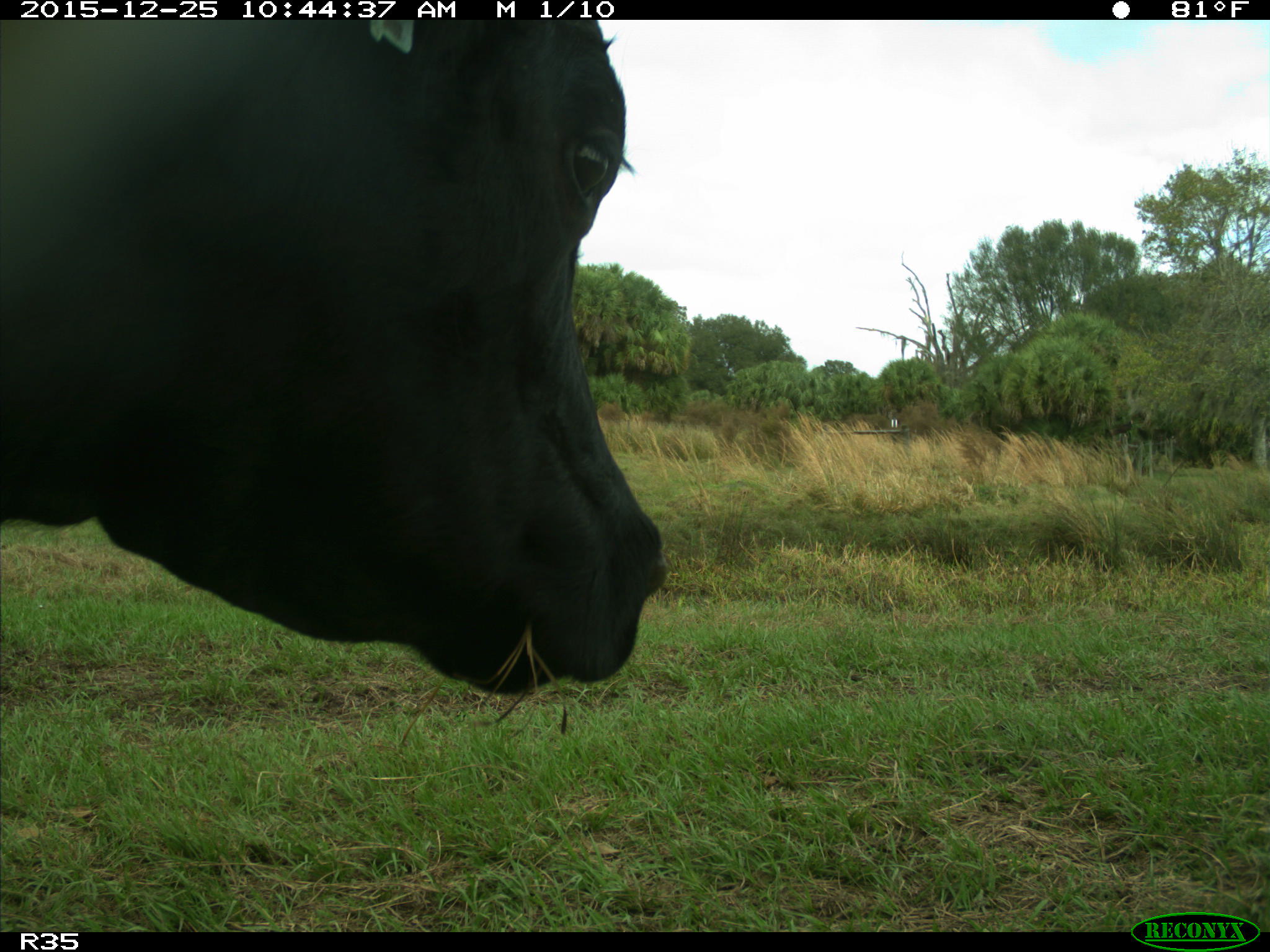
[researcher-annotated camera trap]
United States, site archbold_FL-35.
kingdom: Animalia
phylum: Chordata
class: Mammalia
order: Artiodactyla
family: Bovidae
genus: Bos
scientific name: Bos taurus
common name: domestic cow